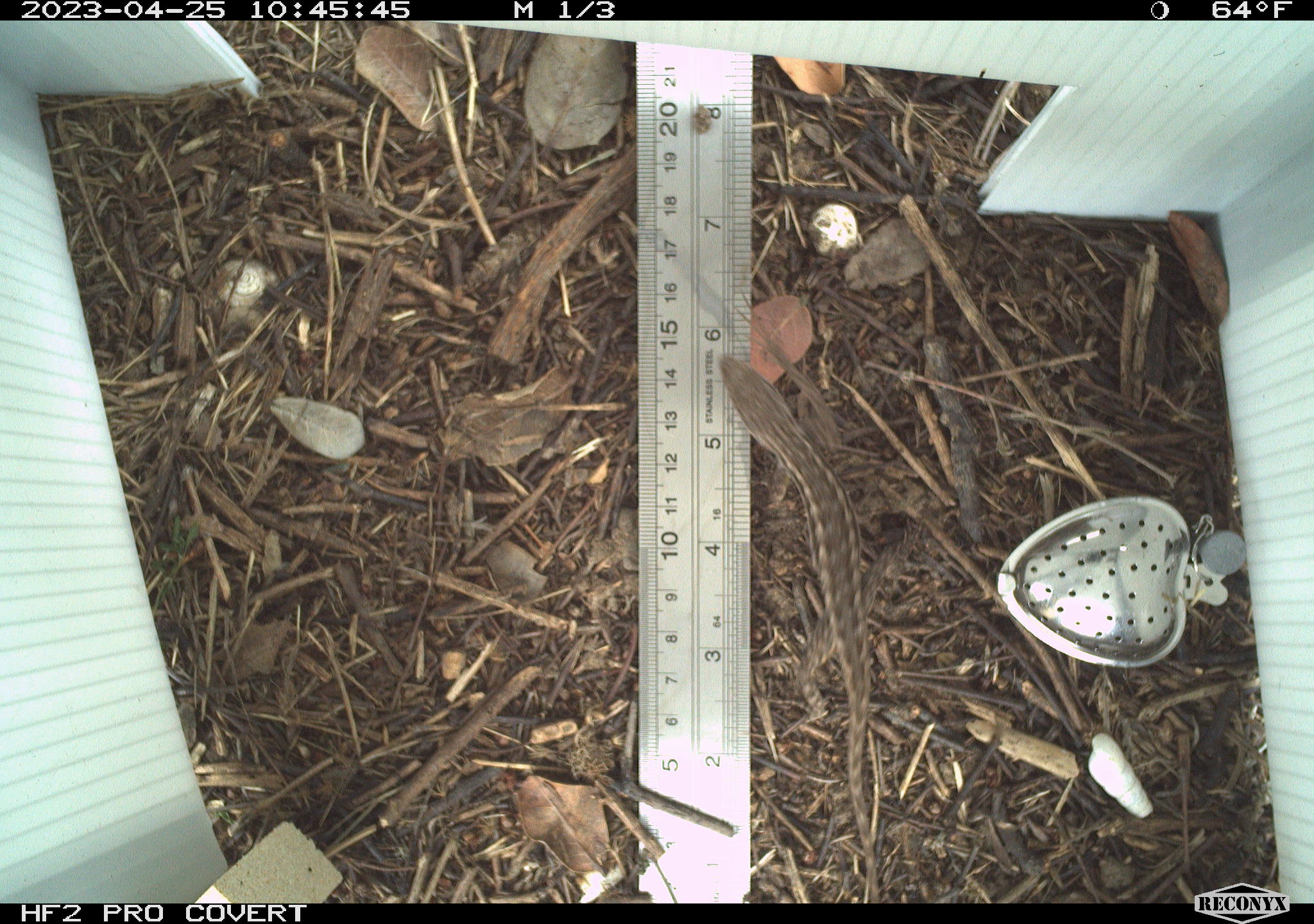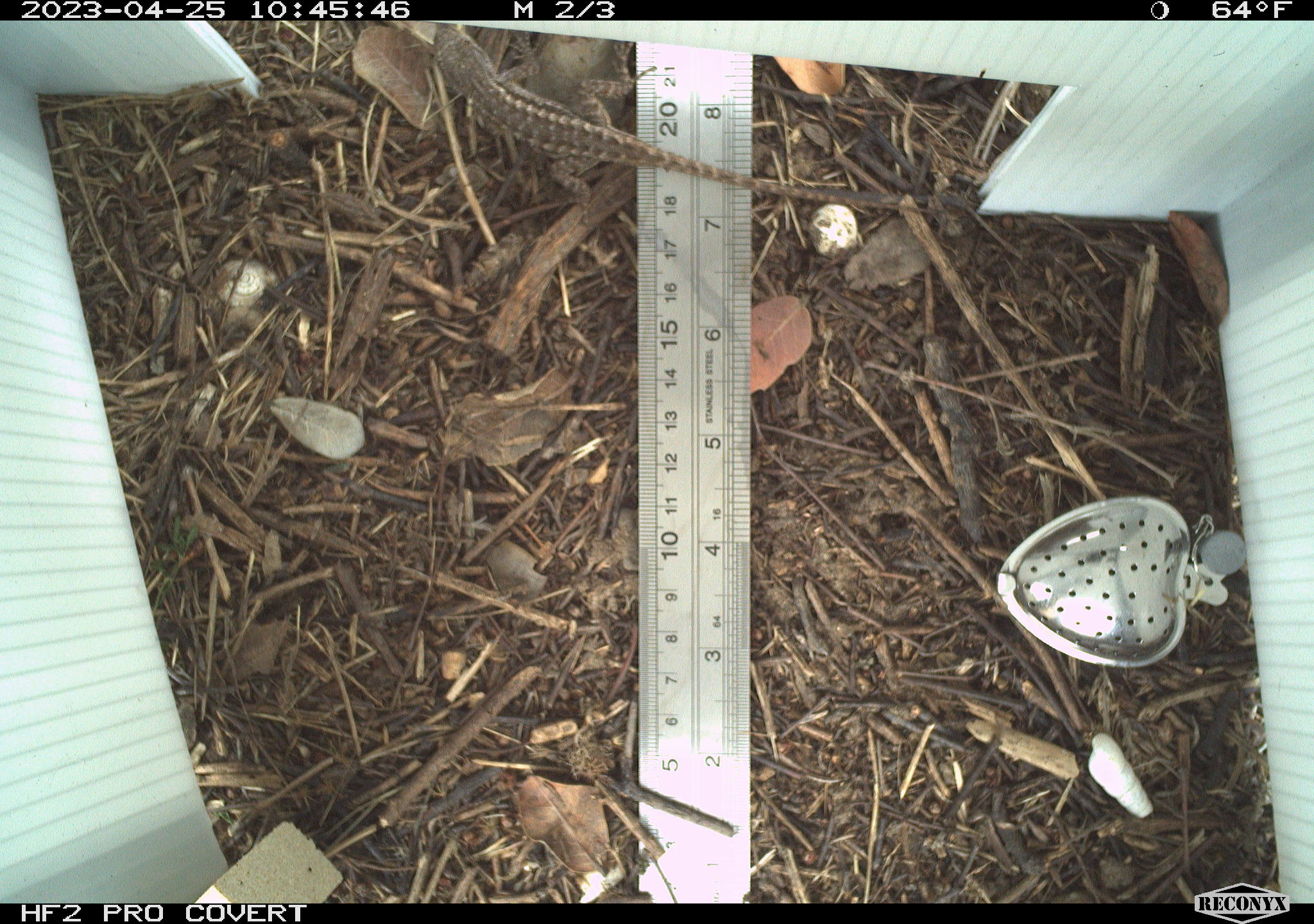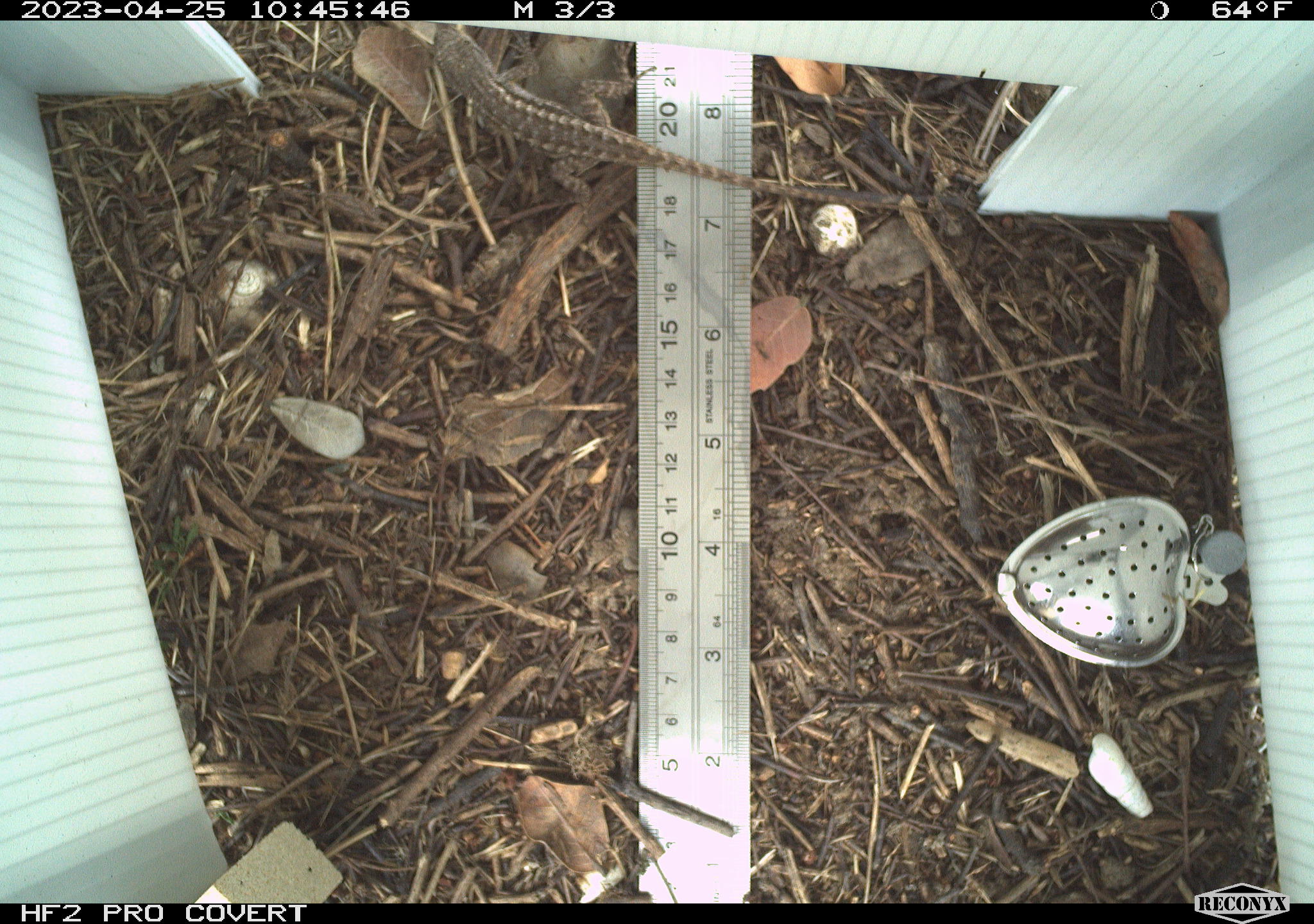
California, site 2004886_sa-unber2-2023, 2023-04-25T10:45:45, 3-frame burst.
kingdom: Animalia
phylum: Chordata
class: Reptilia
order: Squamata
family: Phrynosomatidae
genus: Sceloporus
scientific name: Sceloporus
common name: spiny lizards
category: sceloporus species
Sceloporus species (spiny lizards) (Sceloporus).